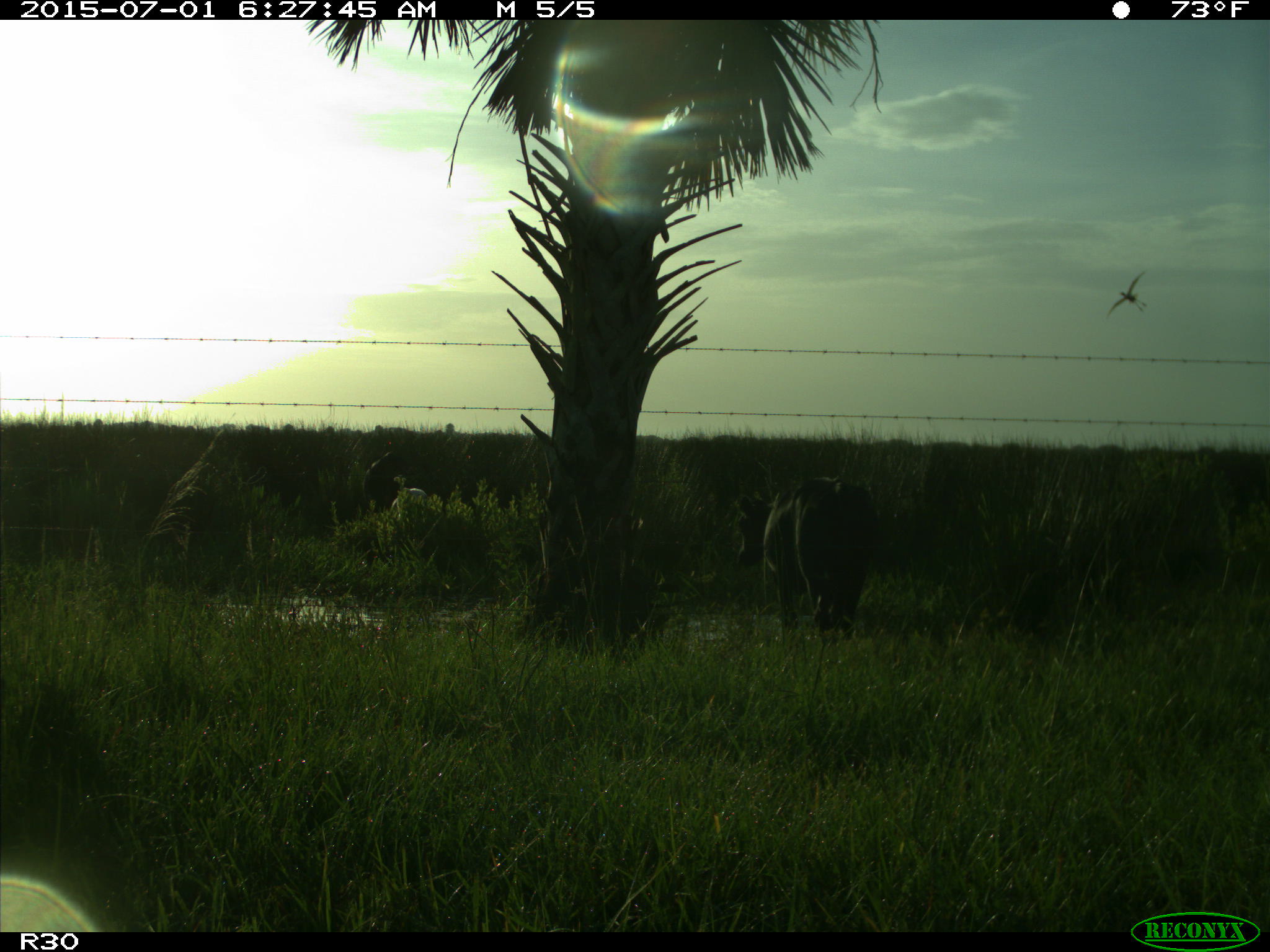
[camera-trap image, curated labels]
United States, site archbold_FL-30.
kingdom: Animalia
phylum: Chordata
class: Mammalia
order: Artiodactyla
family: Bovidae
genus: Bos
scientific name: Bos taurus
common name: domestic cow